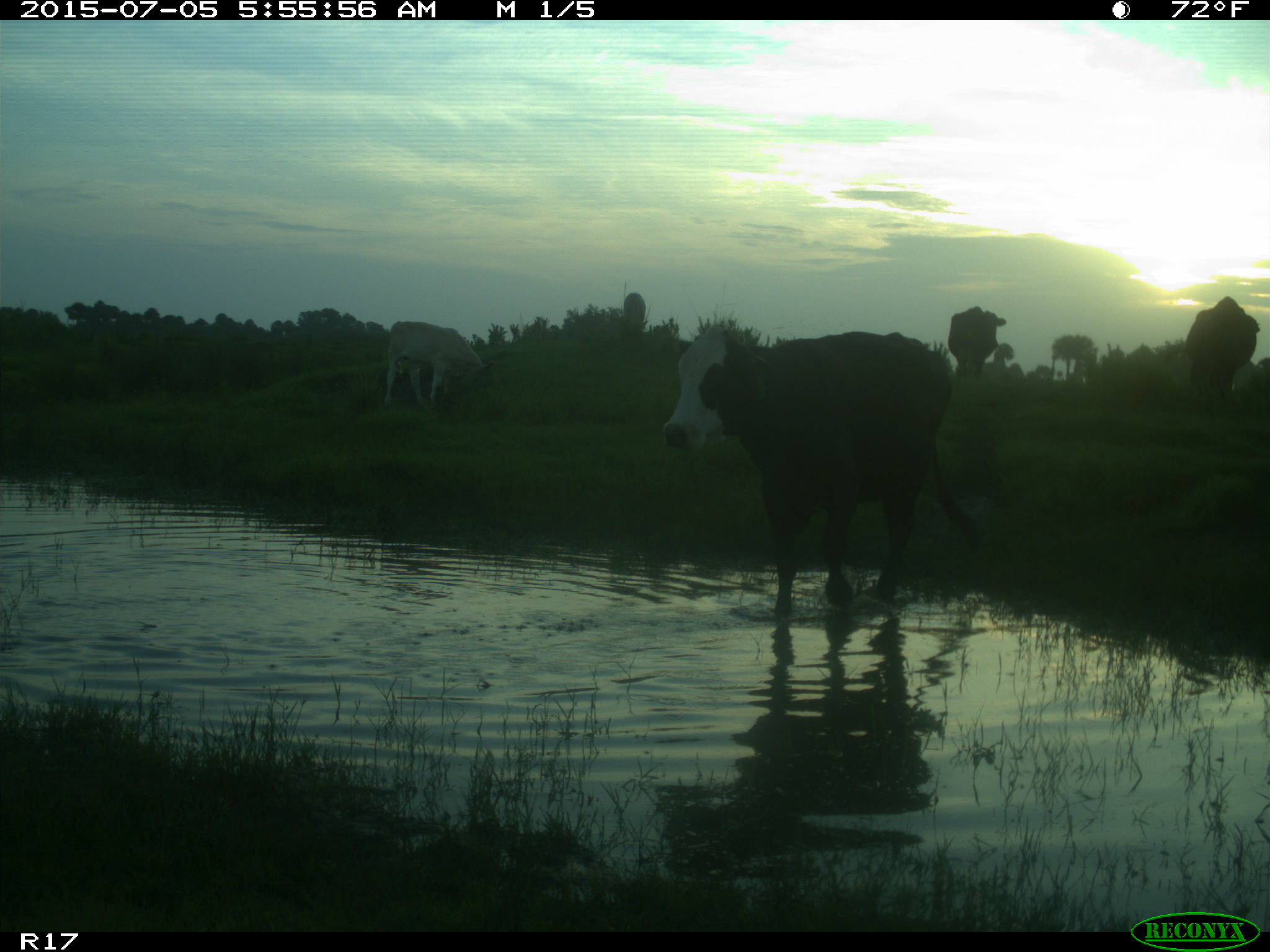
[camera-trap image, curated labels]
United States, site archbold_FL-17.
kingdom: Animalia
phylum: Chordata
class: Mammalia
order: Artiodactyla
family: Bovidae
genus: Bos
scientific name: Bos taurus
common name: domestic cow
Bos taurus (domestic cow).